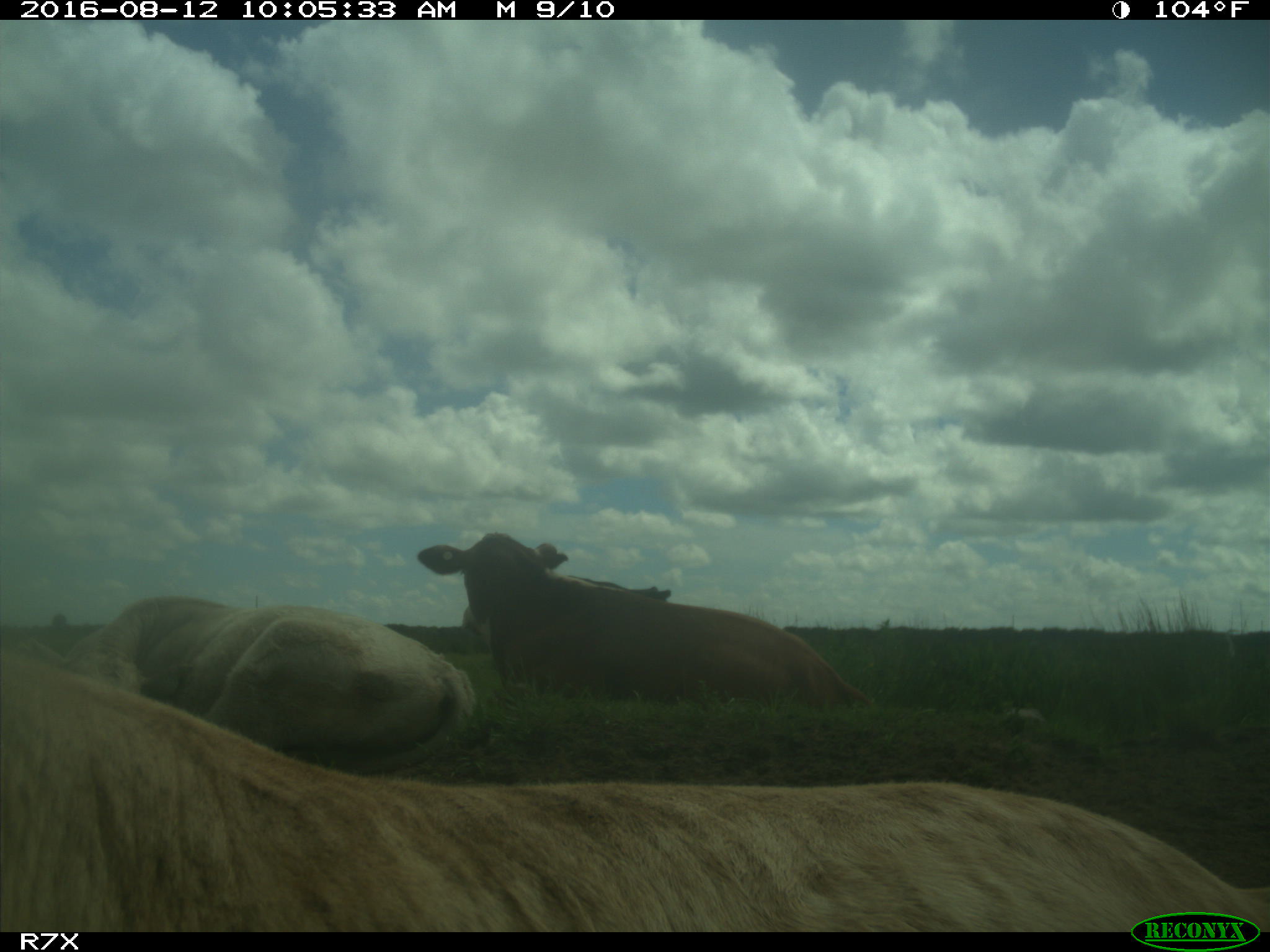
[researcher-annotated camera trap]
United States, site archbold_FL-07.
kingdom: Animalia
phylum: Chordata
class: Mammalia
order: Artiodactyla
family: Bovidae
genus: Bos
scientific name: Bos taurus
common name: domestic cow